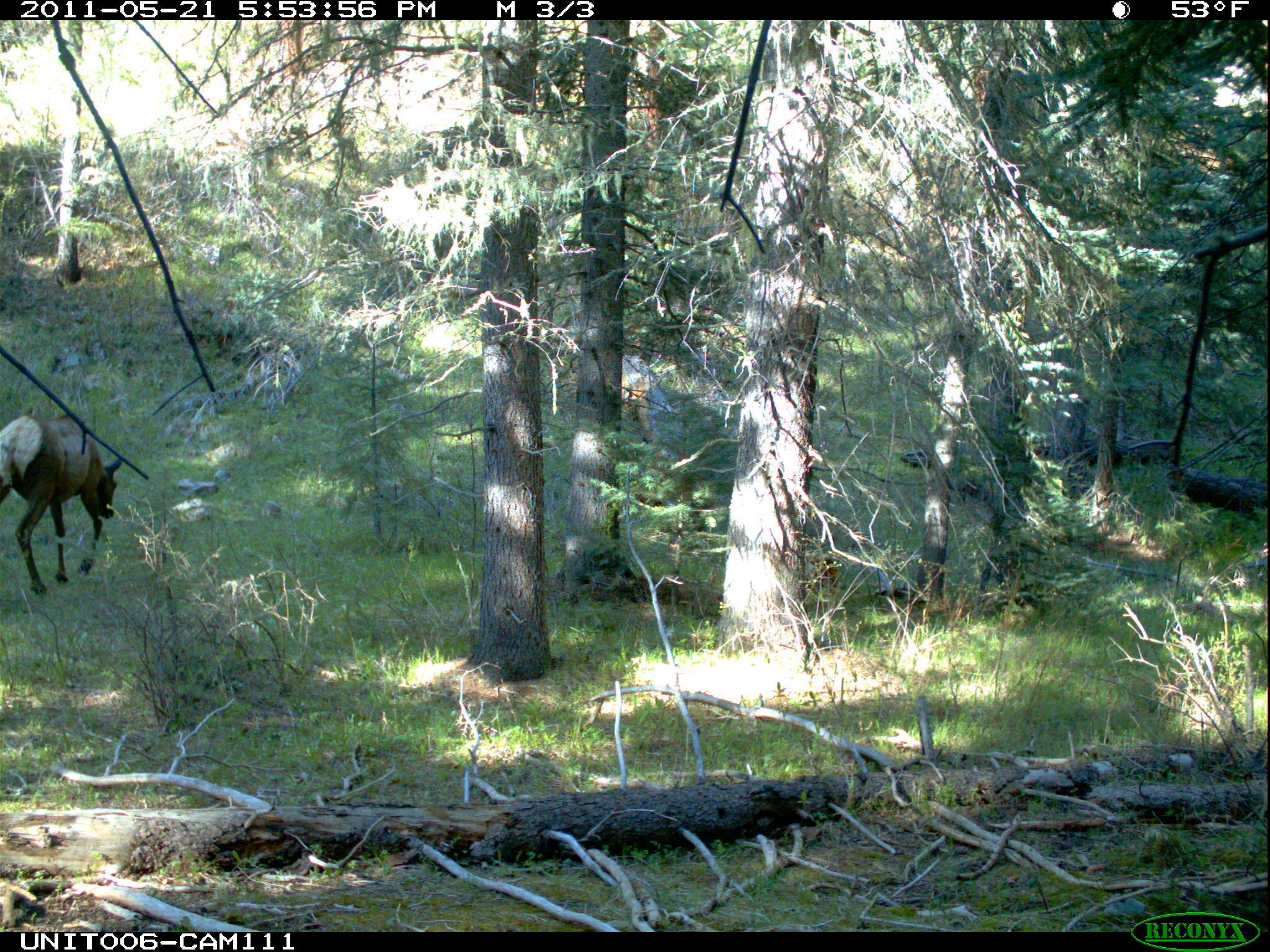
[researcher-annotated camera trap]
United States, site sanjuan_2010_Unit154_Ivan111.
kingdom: Animalia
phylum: Chordata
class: Mammalia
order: Artiodactyla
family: Cervidae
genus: Cervus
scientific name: Cervus elaphus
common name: red deer